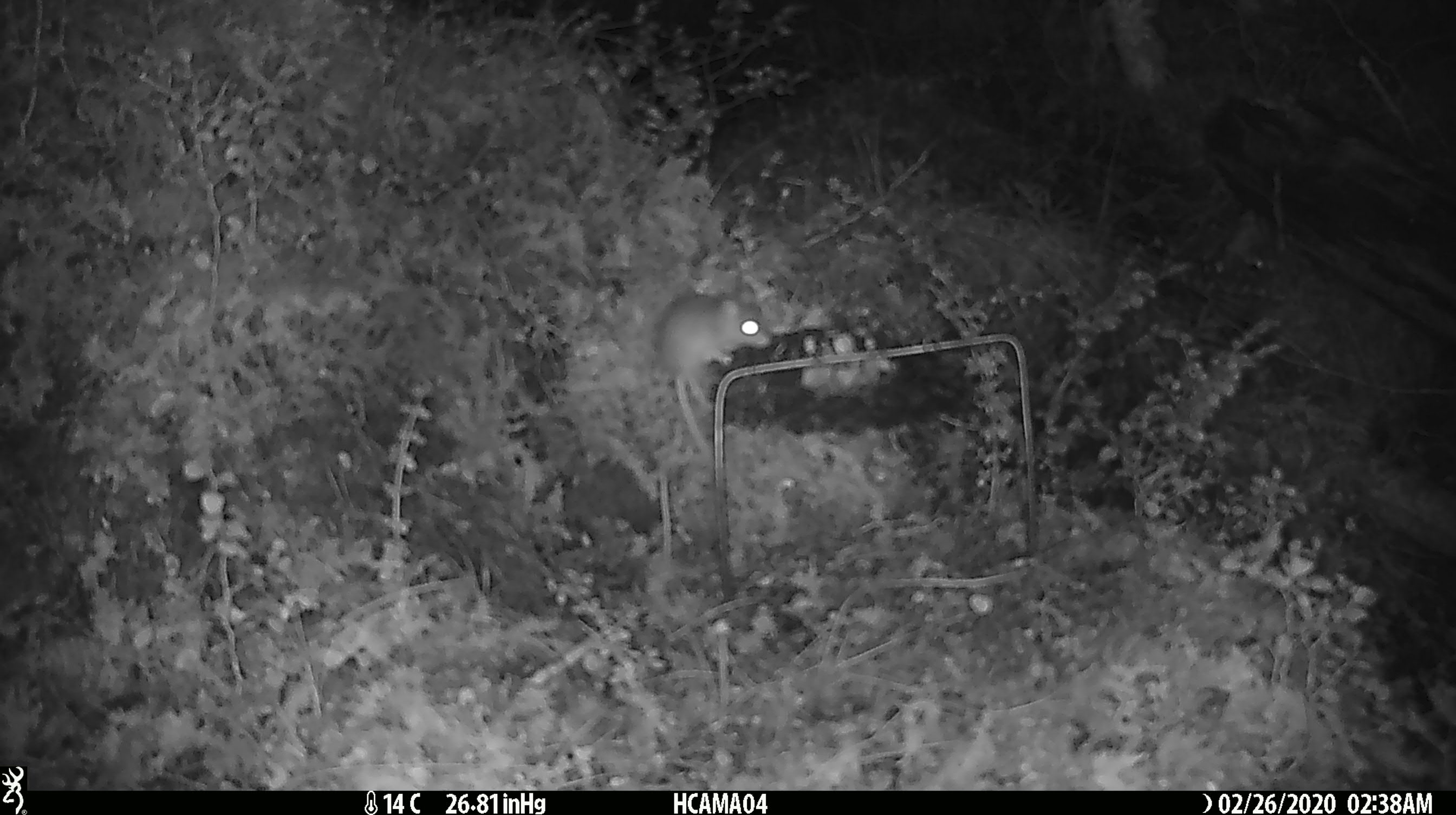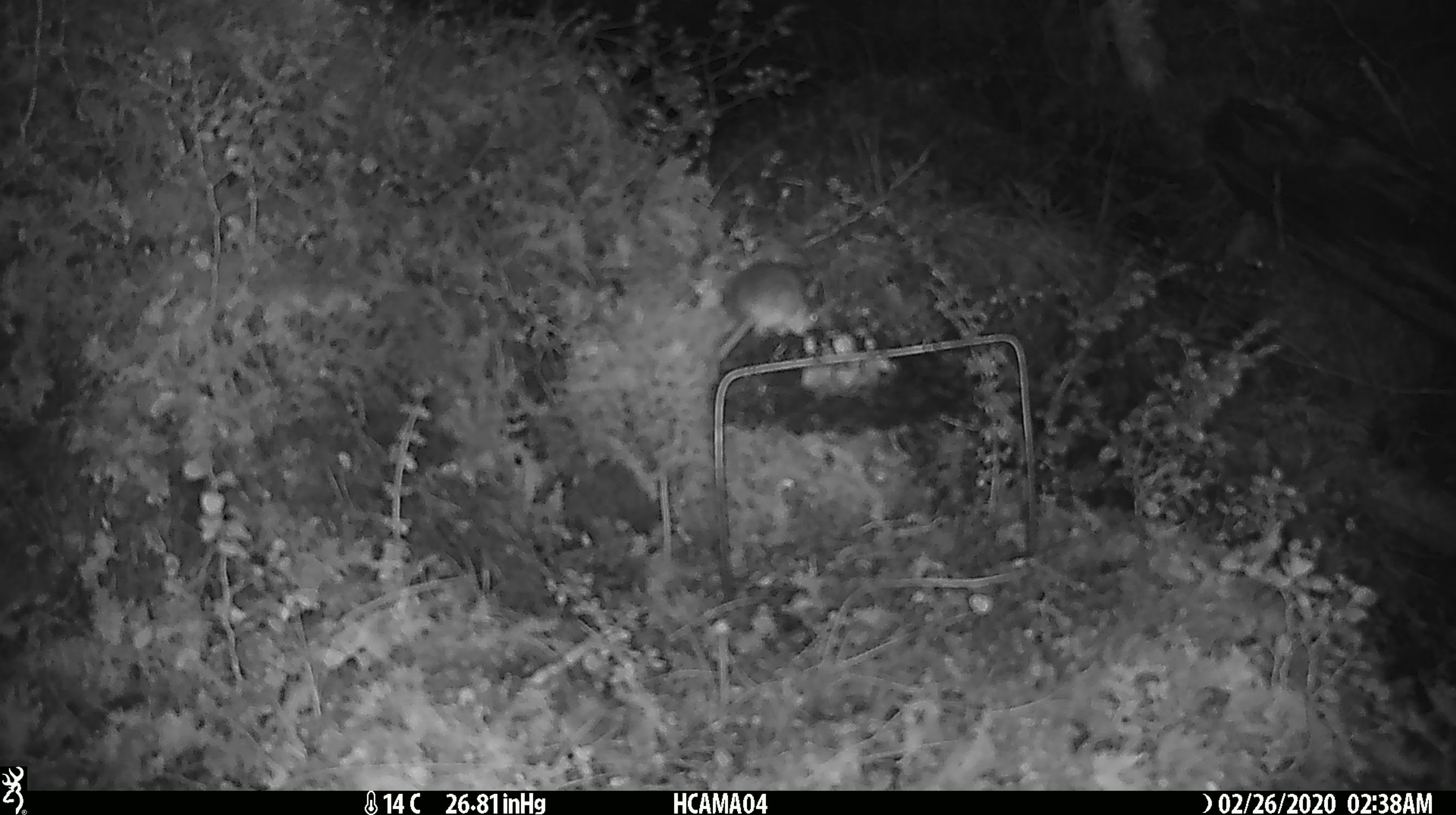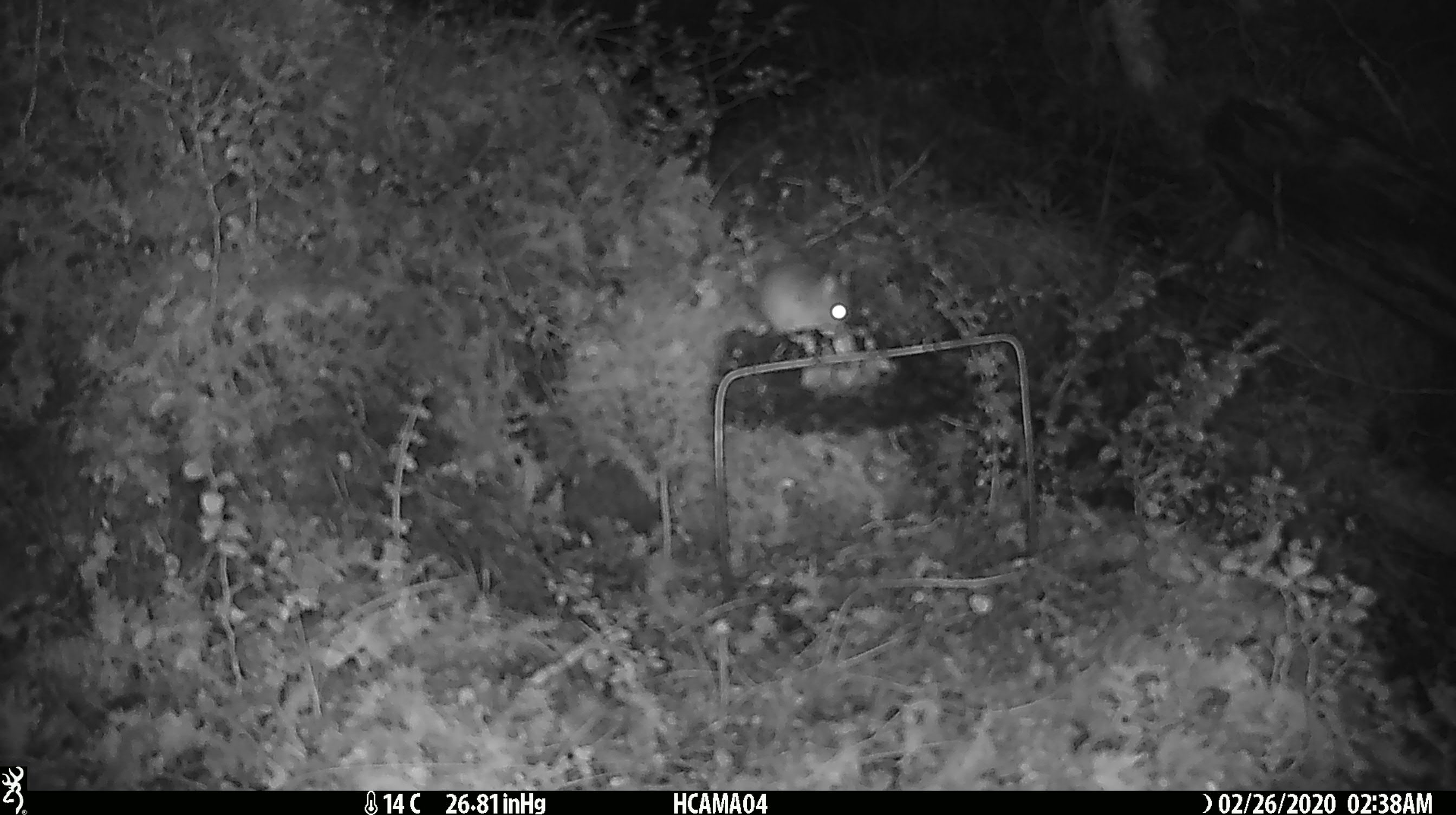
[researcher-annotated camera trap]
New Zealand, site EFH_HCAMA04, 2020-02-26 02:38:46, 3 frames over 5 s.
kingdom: Animalia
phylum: Chordata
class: Mammalia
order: Rodentia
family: Muridae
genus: Mus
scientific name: Mus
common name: mouse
Mouse (Mus).